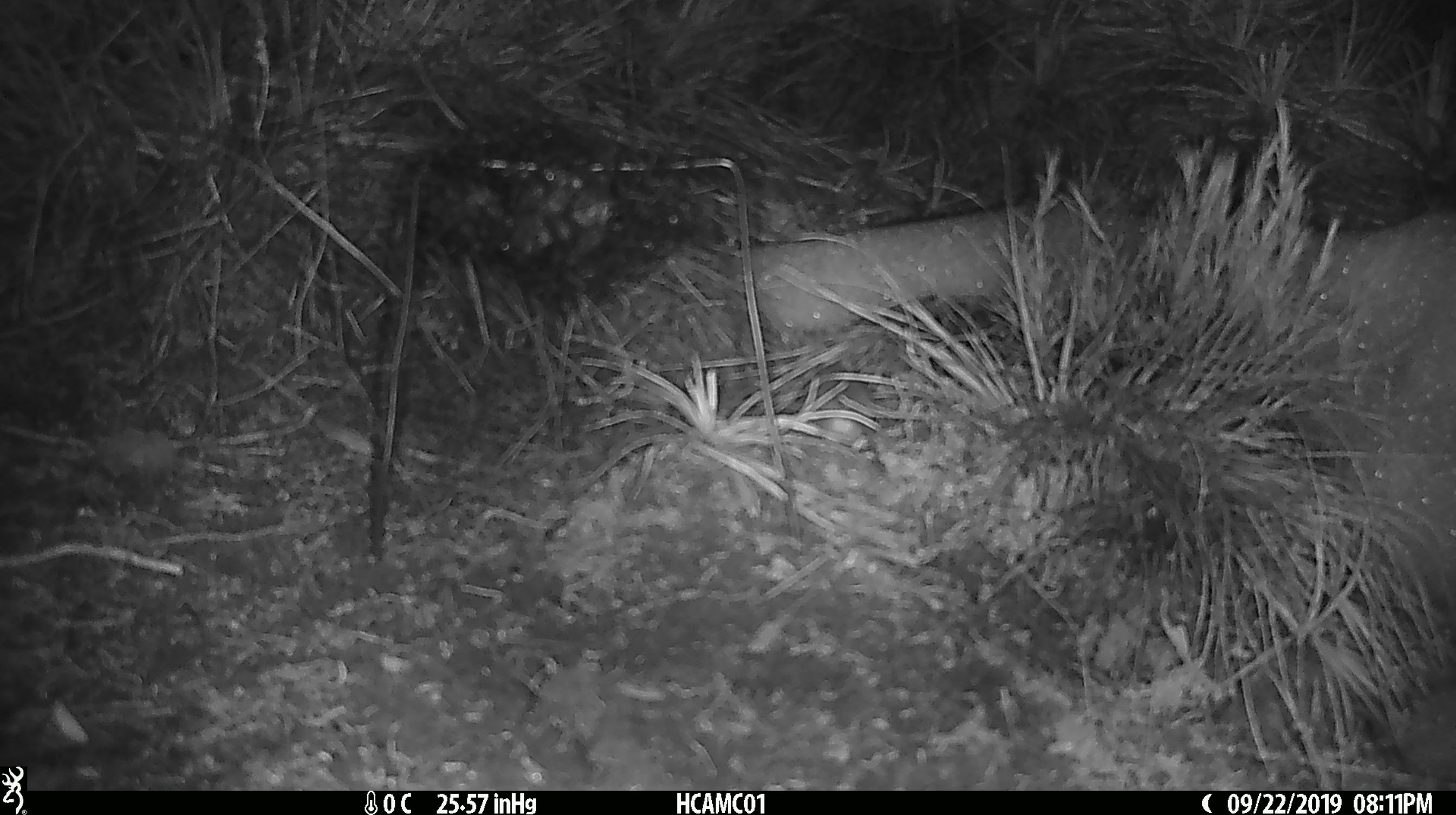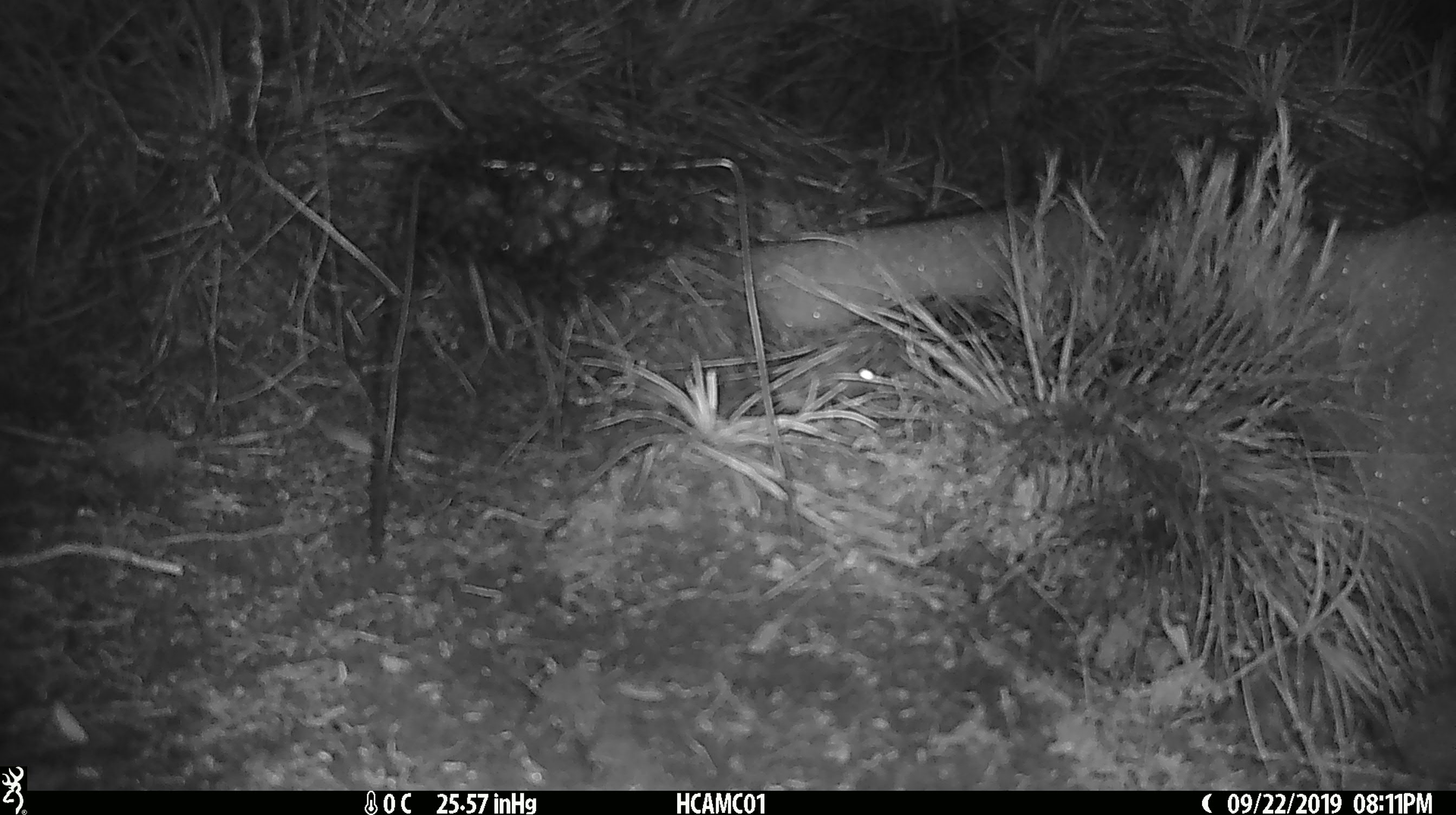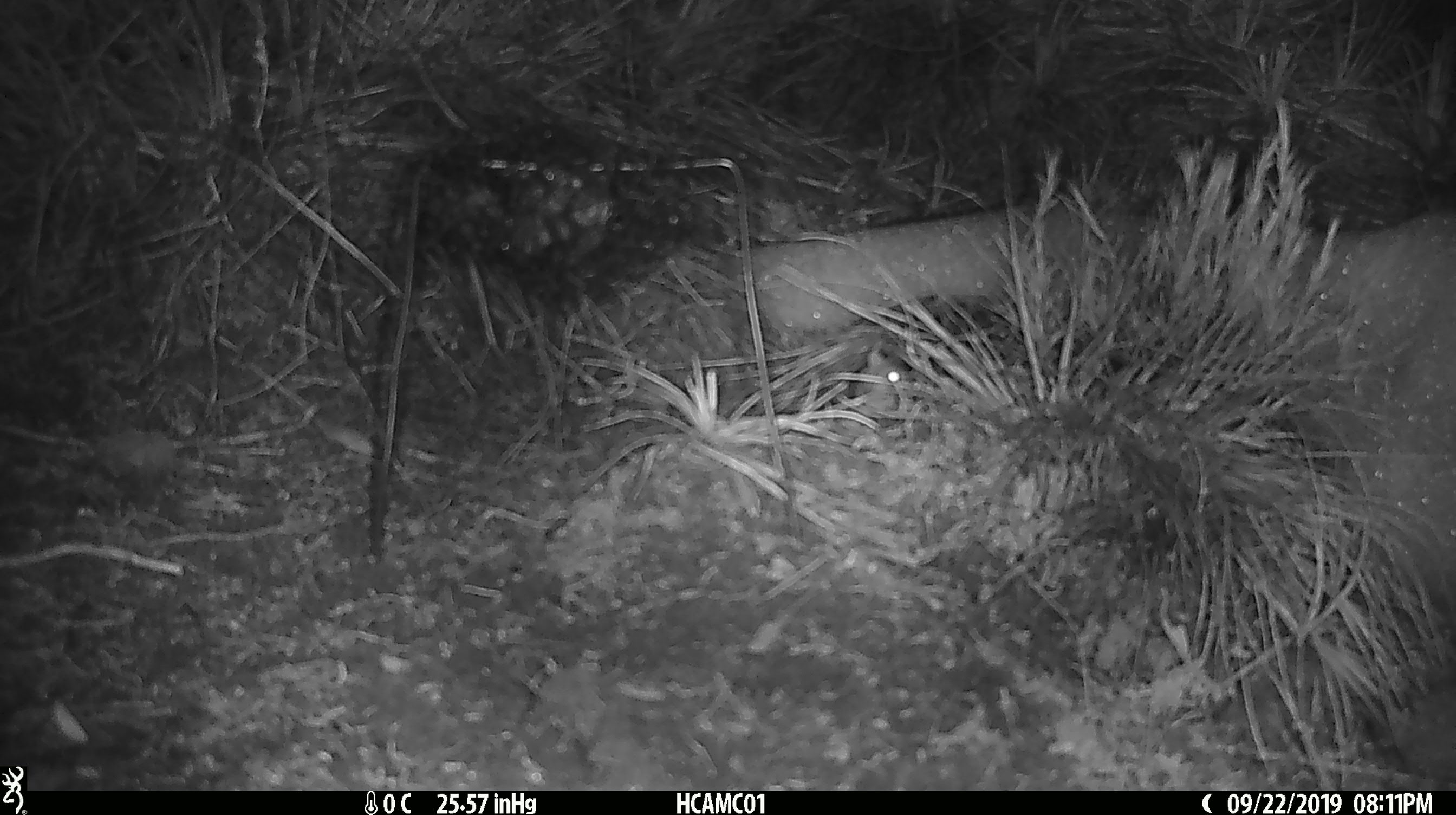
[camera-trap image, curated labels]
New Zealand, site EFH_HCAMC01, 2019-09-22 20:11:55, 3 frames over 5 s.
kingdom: Animalia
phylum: Chordata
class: Mammalia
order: Rodentia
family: Muridae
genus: Mus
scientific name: Mus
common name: mouse